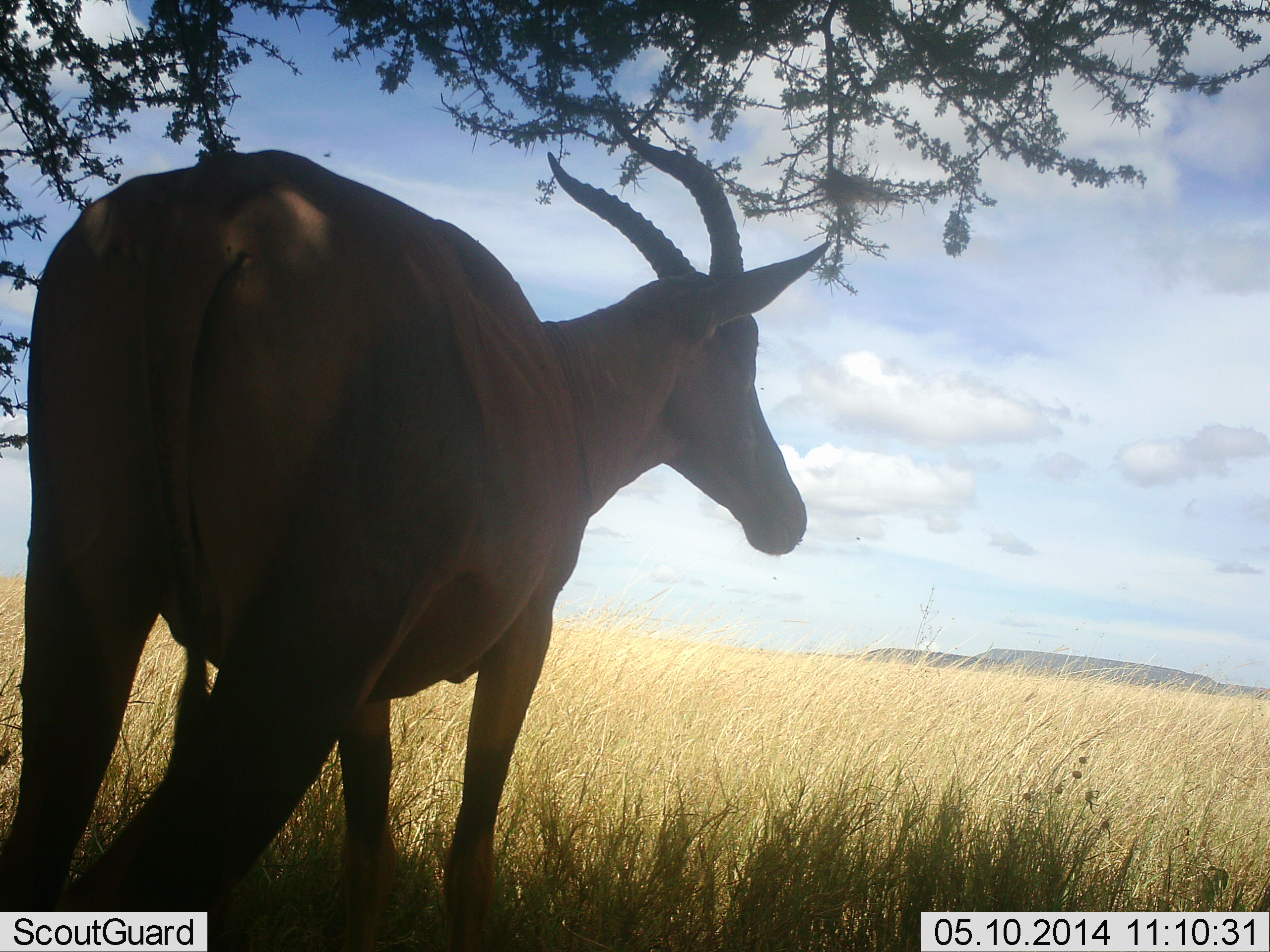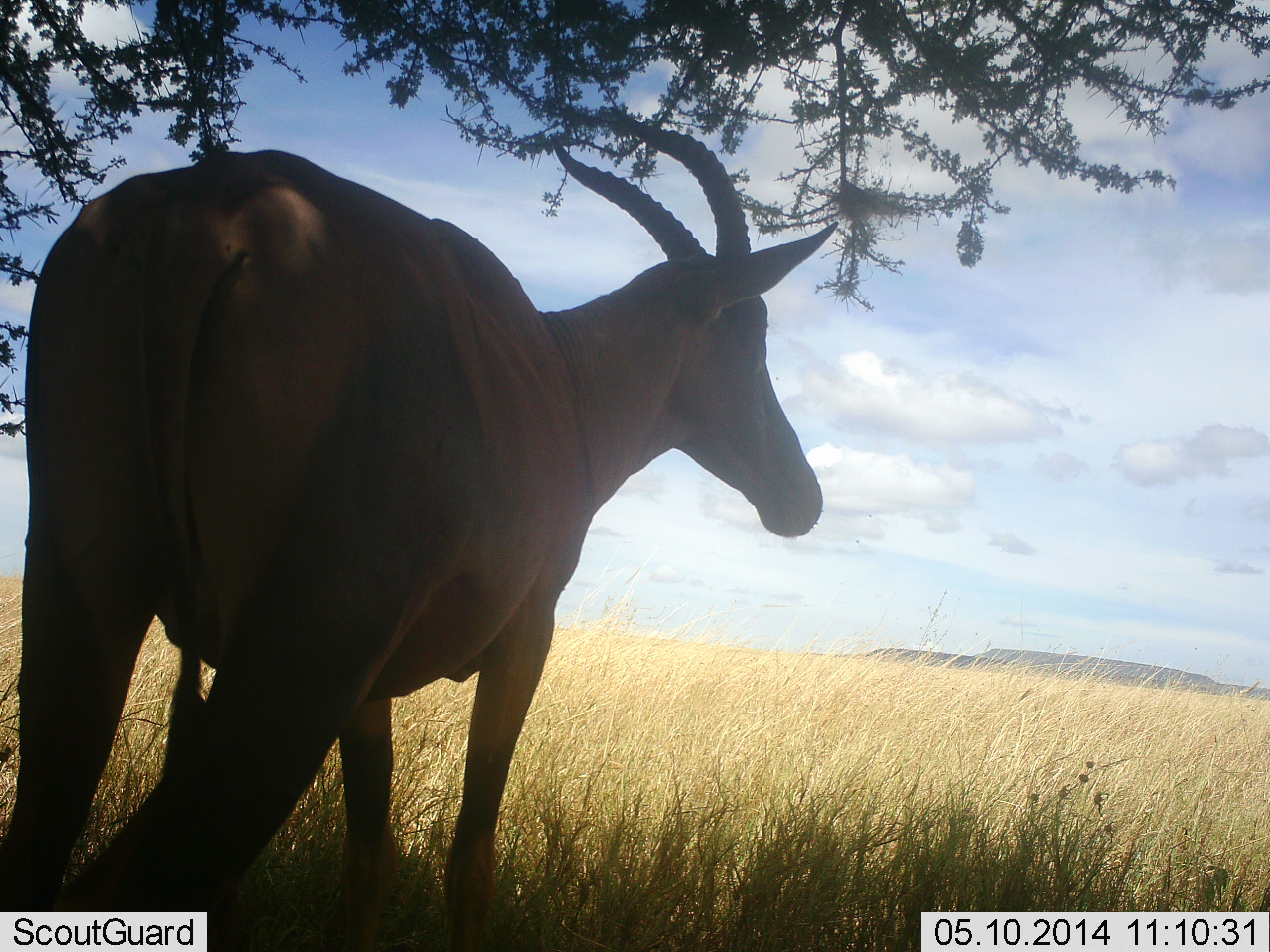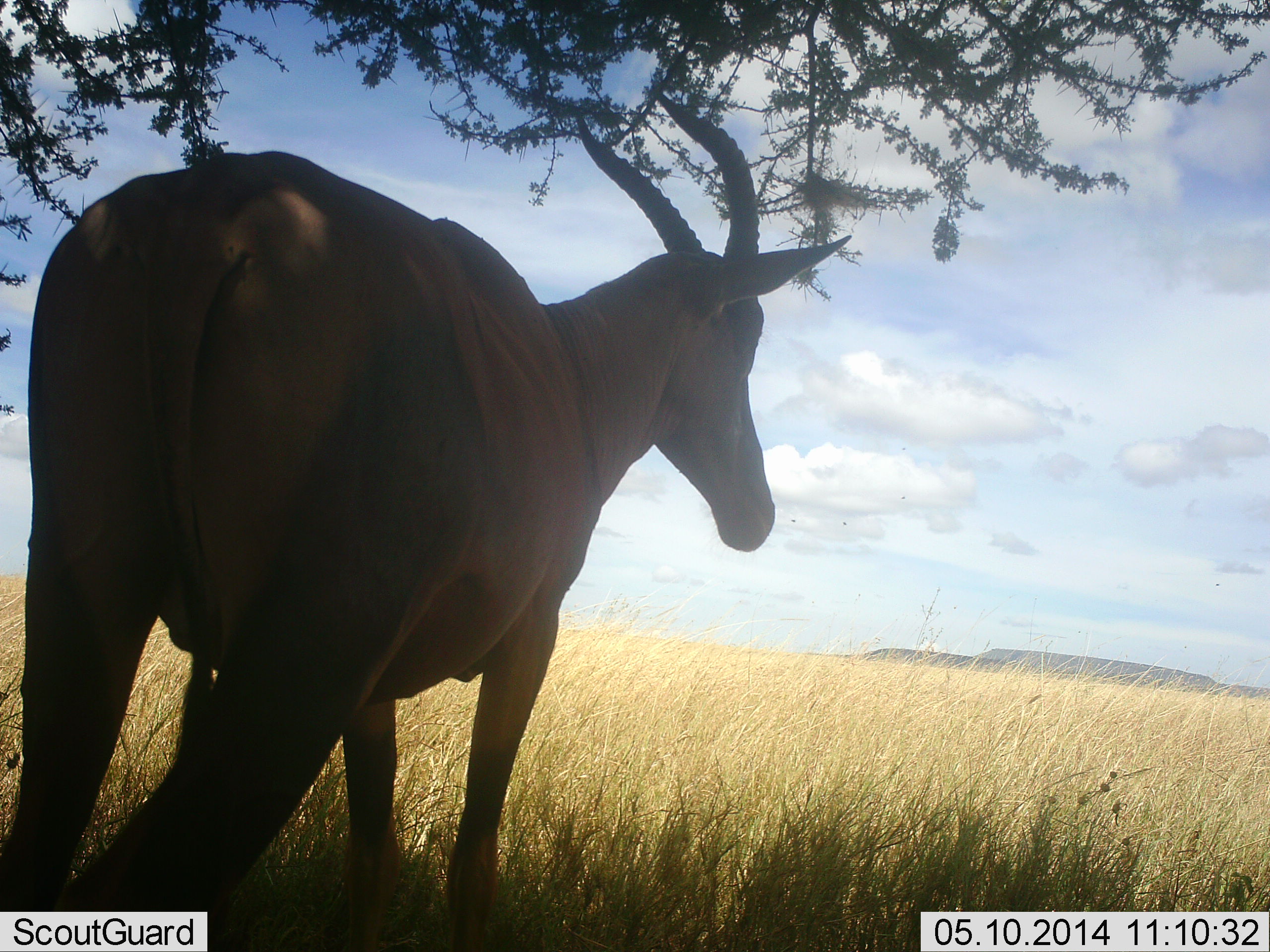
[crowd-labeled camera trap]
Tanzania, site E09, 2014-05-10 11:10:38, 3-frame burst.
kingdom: Animalia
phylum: Chordata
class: Mammalia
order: Artiodactyla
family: Bovidae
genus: Damaliscus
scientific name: Damaliscus lunatus jimela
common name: topi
Topi (Damaliscus lunatus jimela), count 1. Behavior (volunteer vote fractions): standing 95%, resting 0%, moving 5%, interacting 0%. Young present (vote fraction): 0%. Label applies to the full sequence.